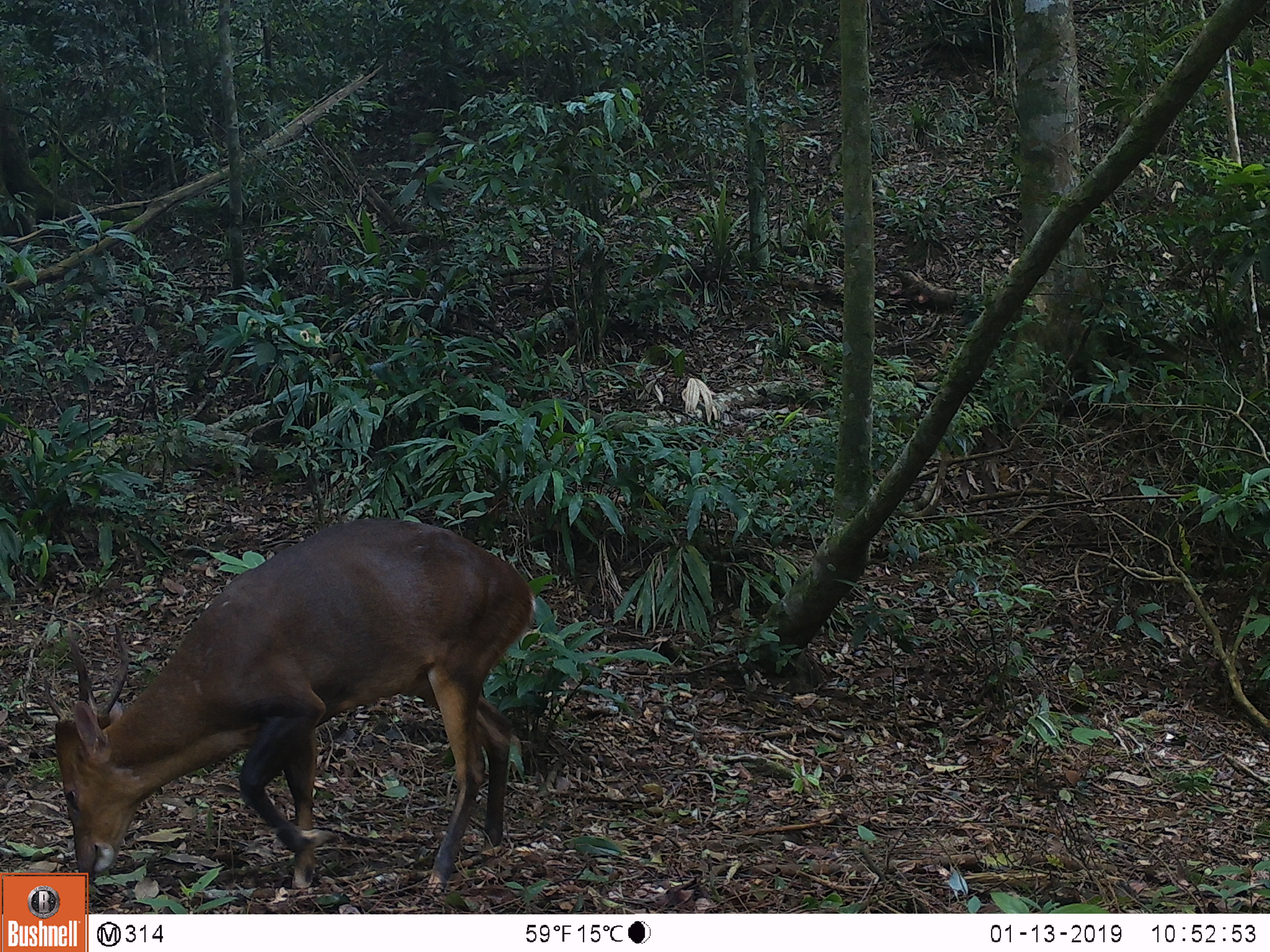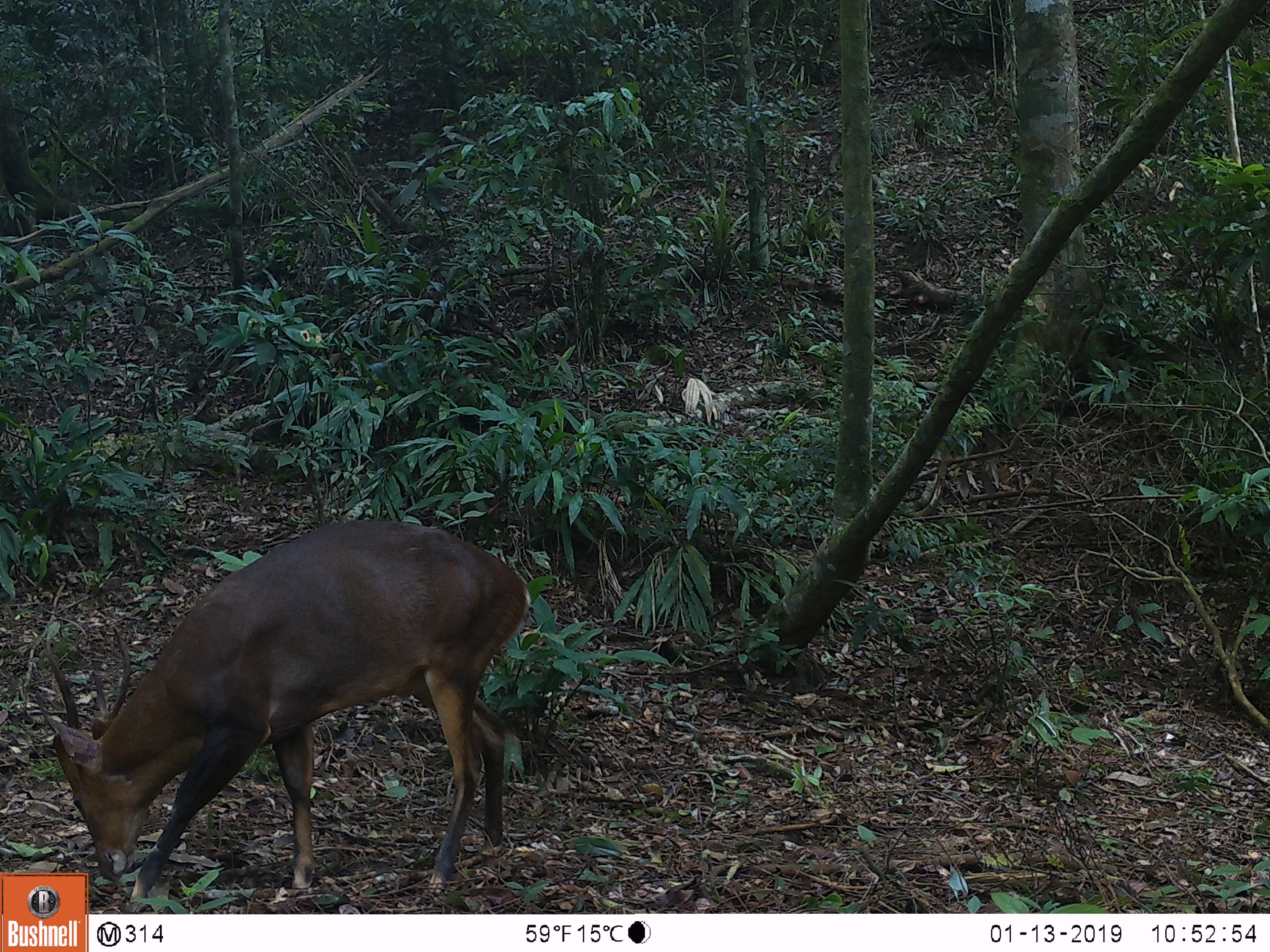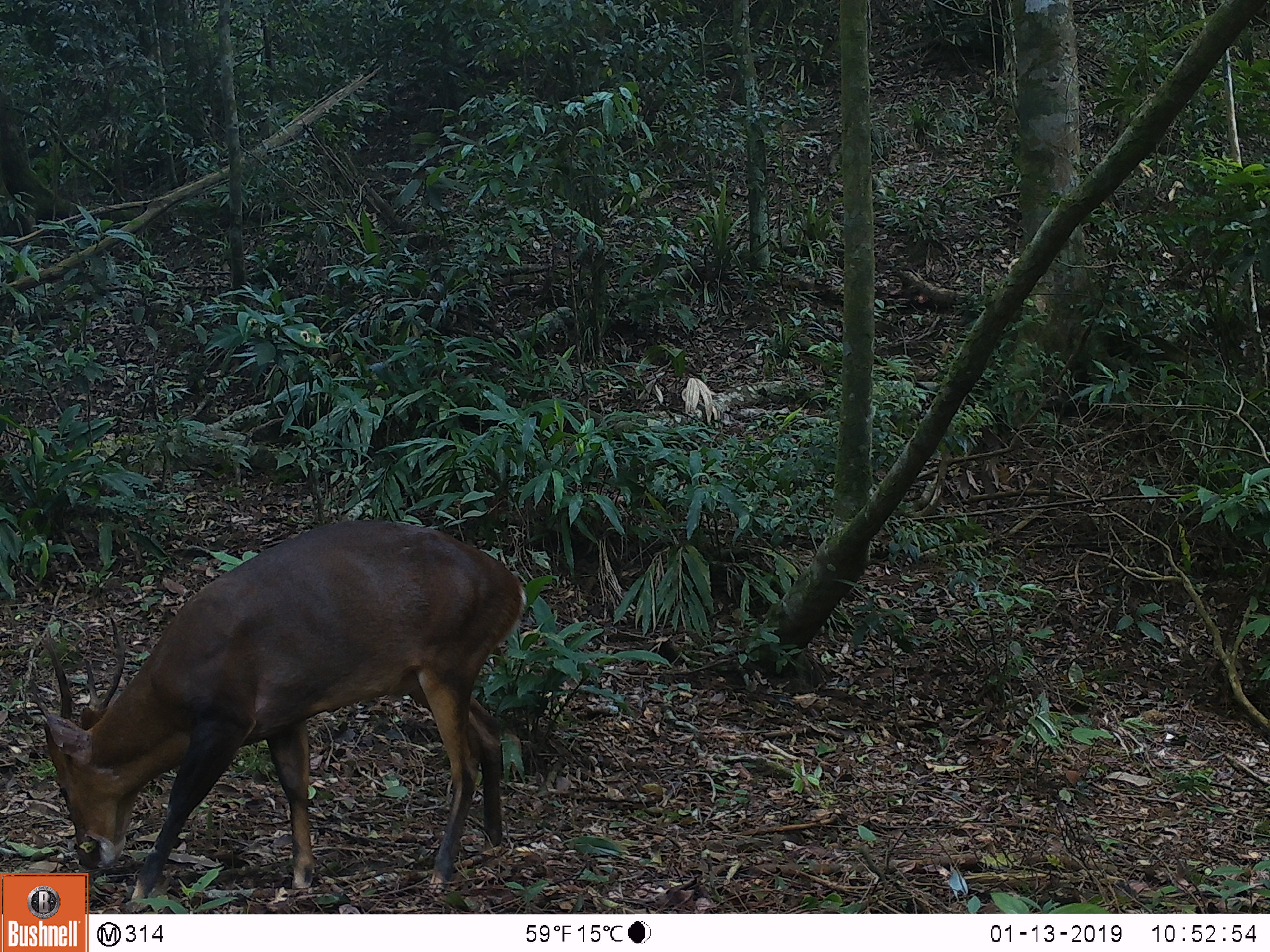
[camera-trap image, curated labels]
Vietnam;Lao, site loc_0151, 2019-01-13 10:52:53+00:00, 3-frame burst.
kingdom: Animalia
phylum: Chordata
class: Mammalia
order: Artiodactyla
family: Cervidae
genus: Muntiacus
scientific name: Muntiacus vuquangensis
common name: large-antlered muntjac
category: large antlered muntjac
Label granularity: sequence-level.